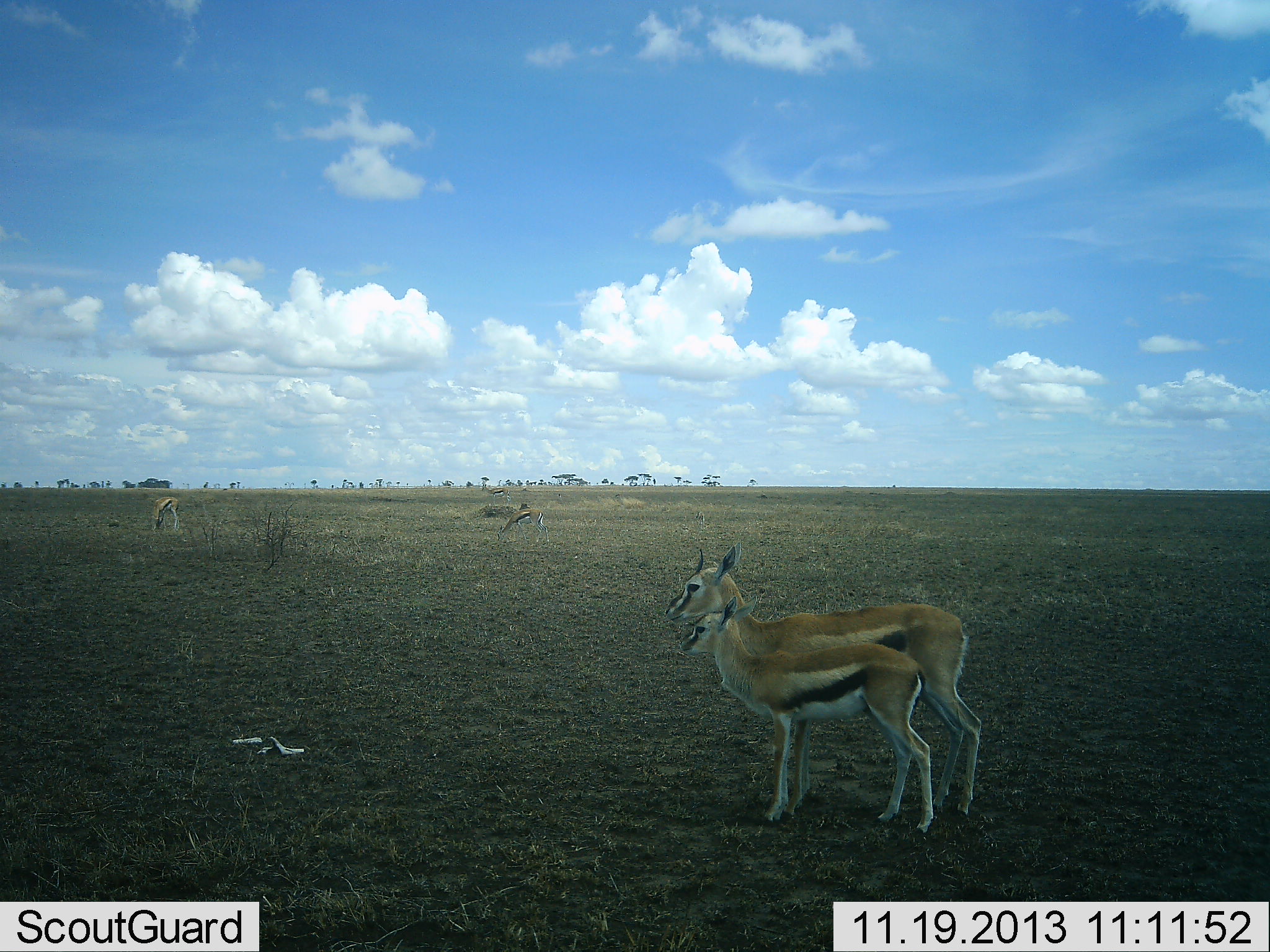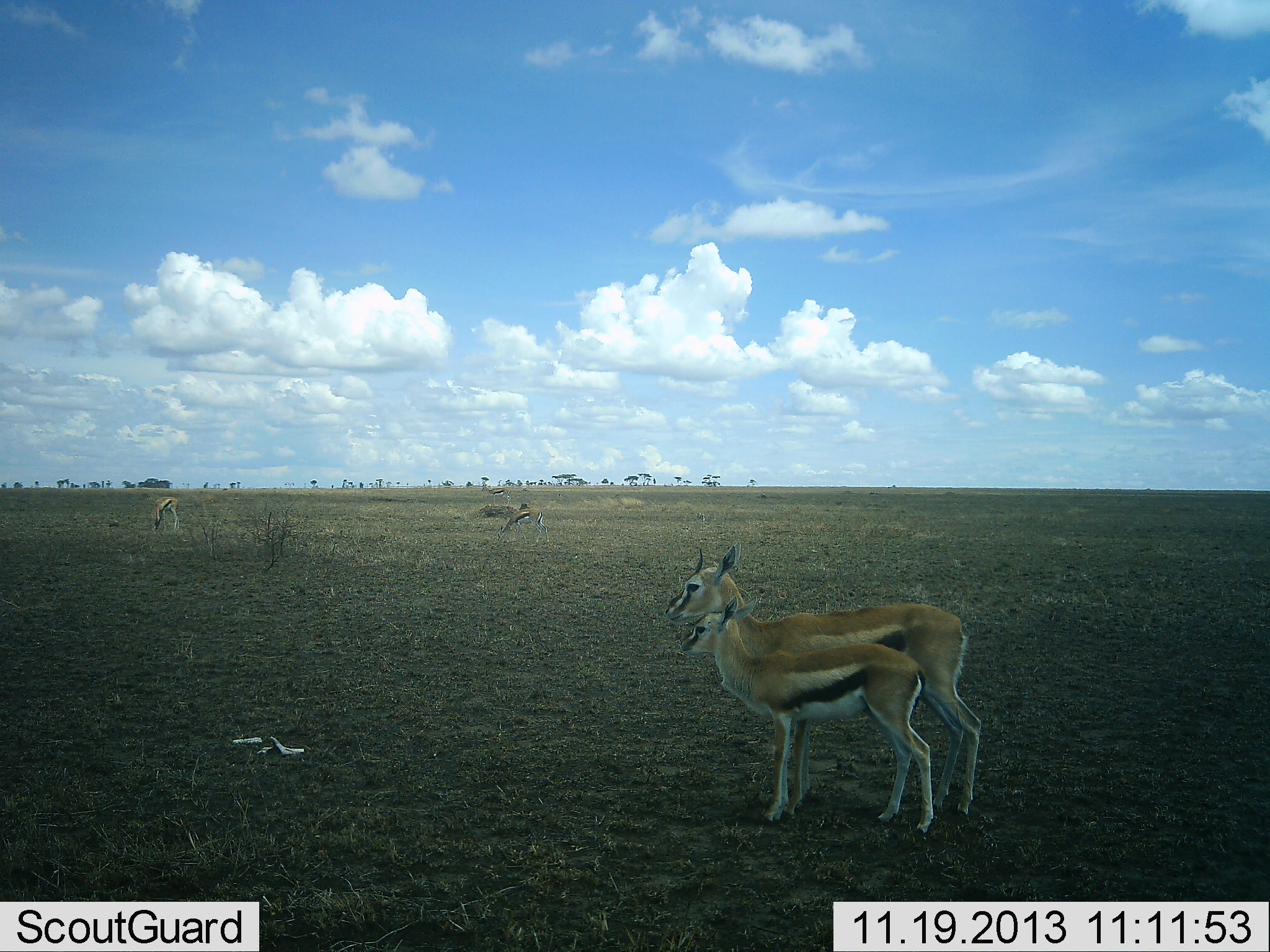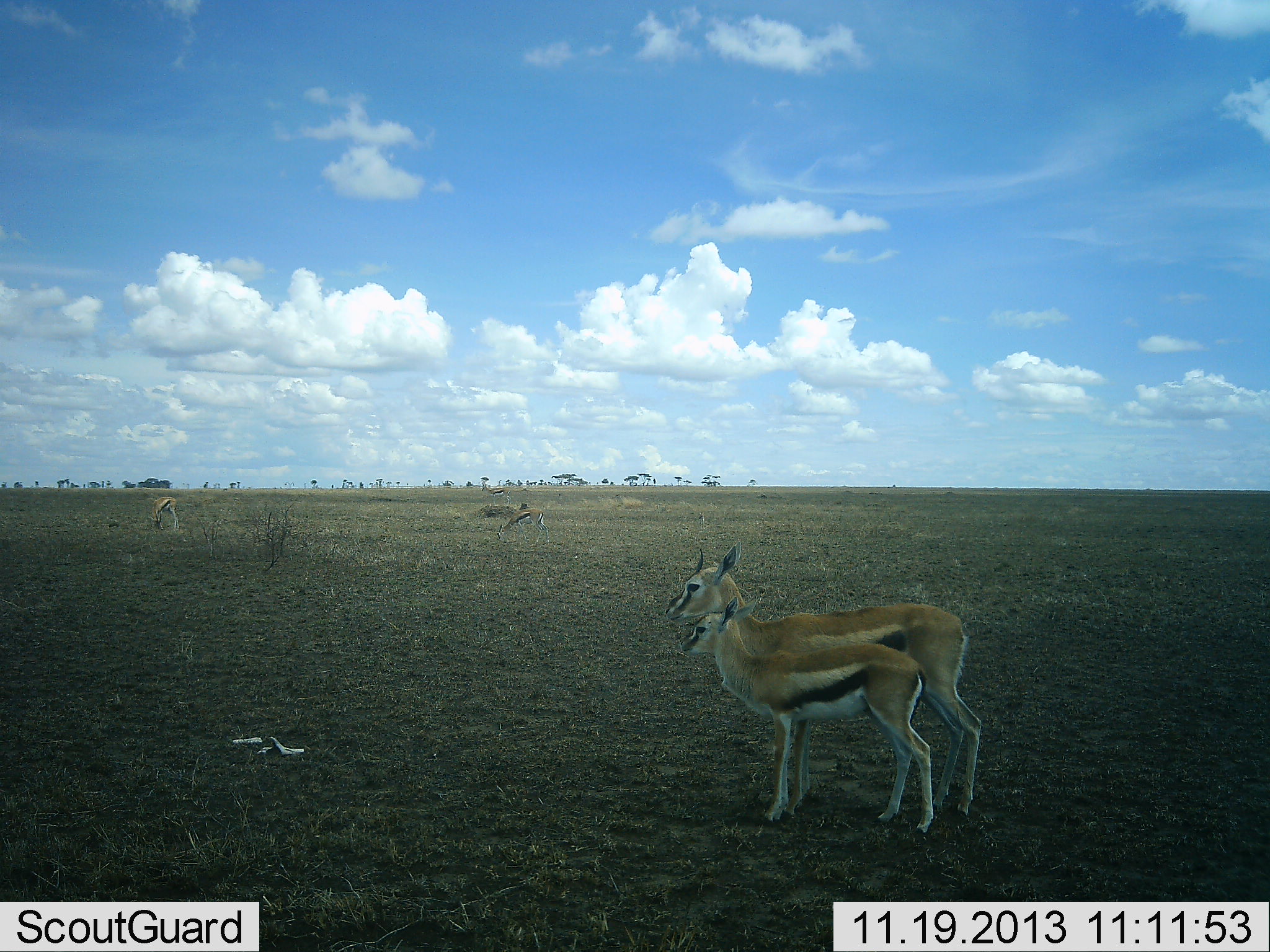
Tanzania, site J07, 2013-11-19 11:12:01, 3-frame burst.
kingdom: Animalia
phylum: Chordata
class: Mammalia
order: Artiodactyla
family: Bovidae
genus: Eudorcas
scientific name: Eudorcas thomsonii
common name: thomson's gazelle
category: gazellethomsons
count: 4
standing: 100%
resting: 0%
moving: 0%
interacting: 10%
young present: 40%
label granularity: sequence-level